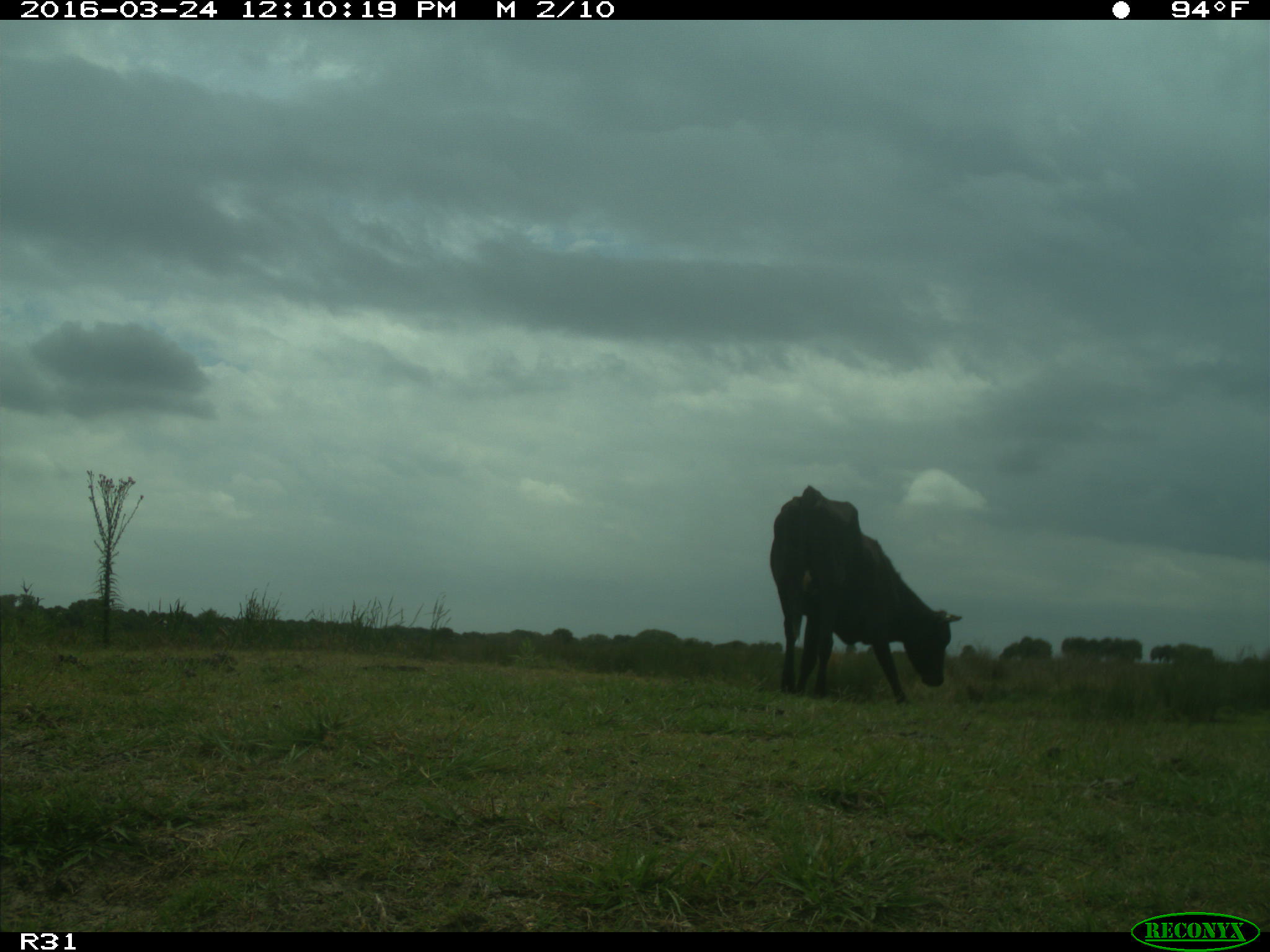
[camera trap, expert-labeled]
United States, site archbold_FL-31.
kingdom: Animalia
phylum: Chordata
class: Mammalia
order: Artiodactyla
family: Bovidae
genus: Bos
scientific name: Bos taurus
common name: domestic cow